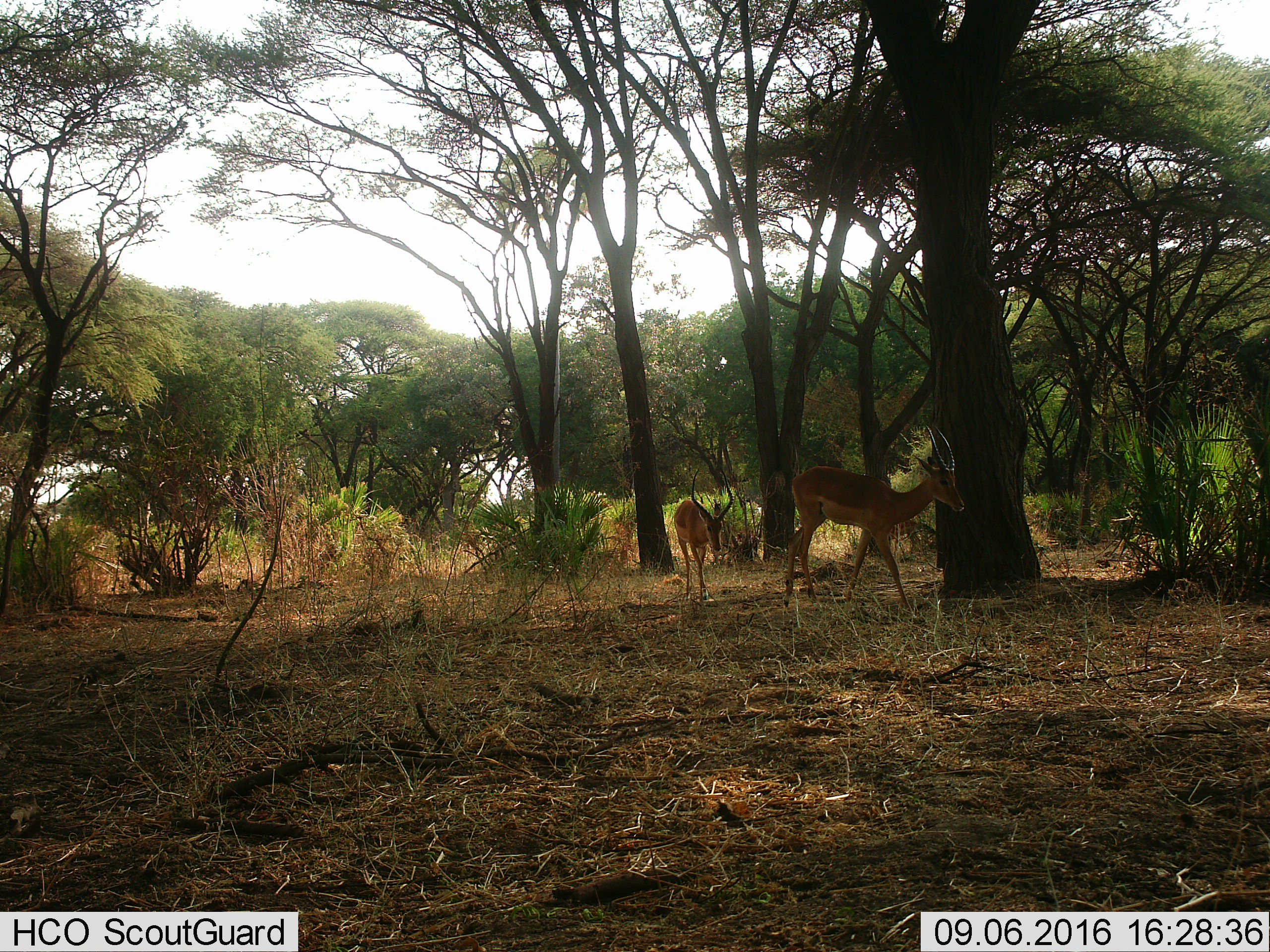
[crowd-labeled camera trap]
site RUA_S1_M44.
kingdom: Animalia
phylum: Chordata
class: Mammalia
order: Artiodactyla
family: Bovidae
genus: Aepyceros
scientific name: Aepyceros melampus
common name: impala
Impala (Aepyceros melampus), count 2. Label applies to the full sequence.